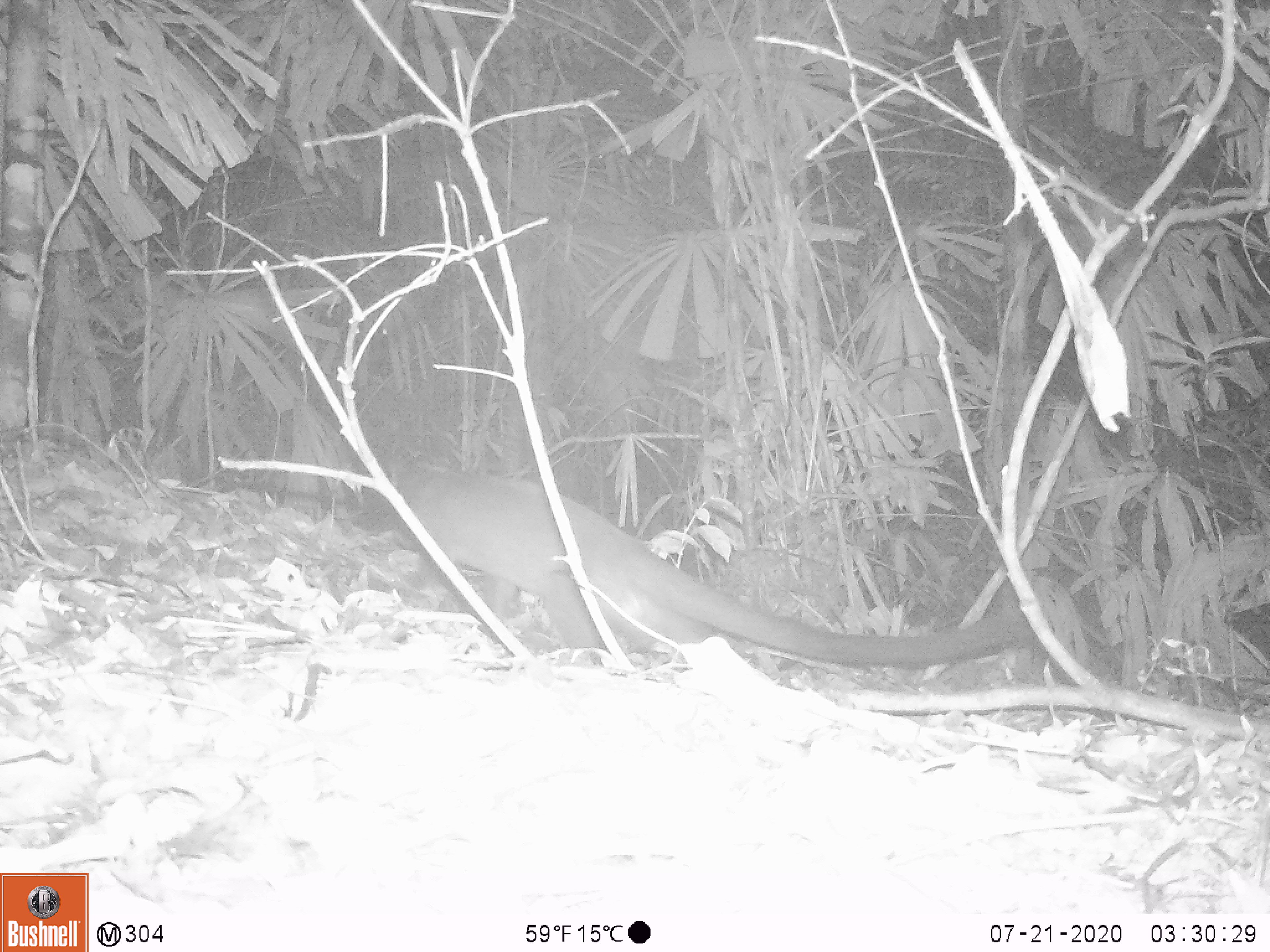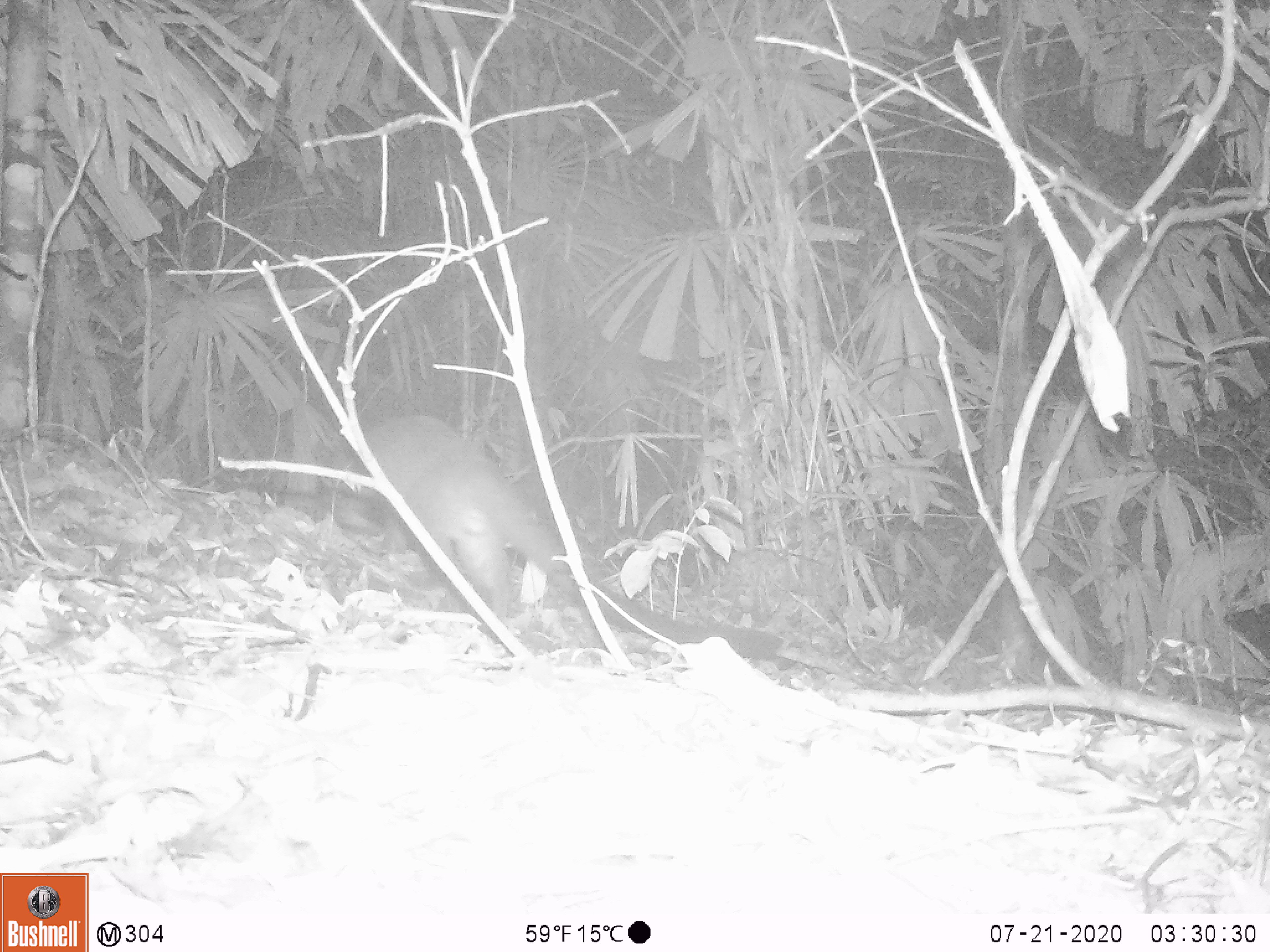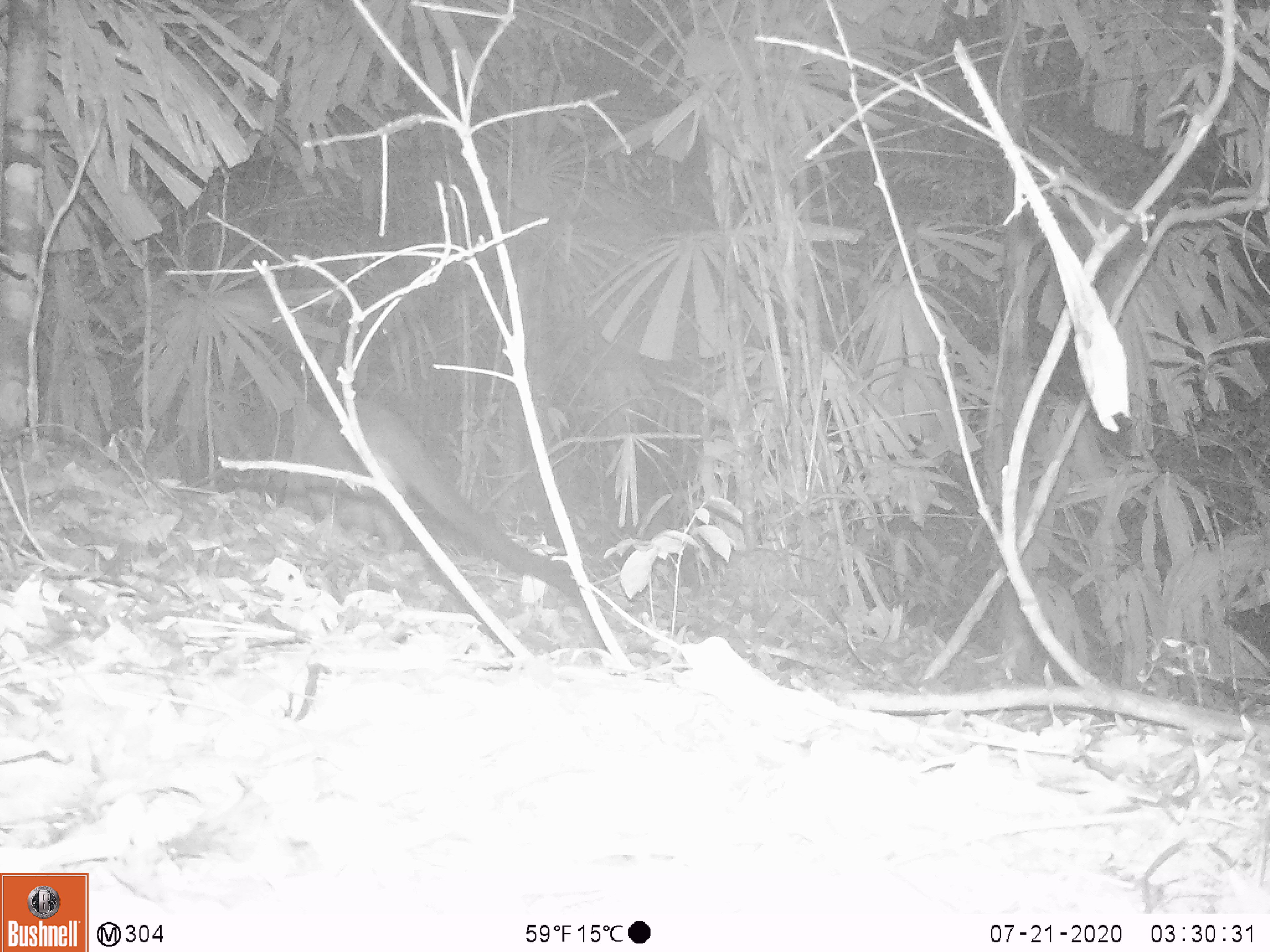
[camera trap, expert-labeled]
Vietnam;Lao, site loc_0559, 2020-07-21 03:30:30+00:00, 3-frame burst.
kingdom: Animalia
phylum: Chordata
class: Mammalia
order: Carnivora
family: Viverridae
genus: Paguma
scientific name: Paguma larvata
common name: masked palm civet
Masked palm civet (Paguma larvata). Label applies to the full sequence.